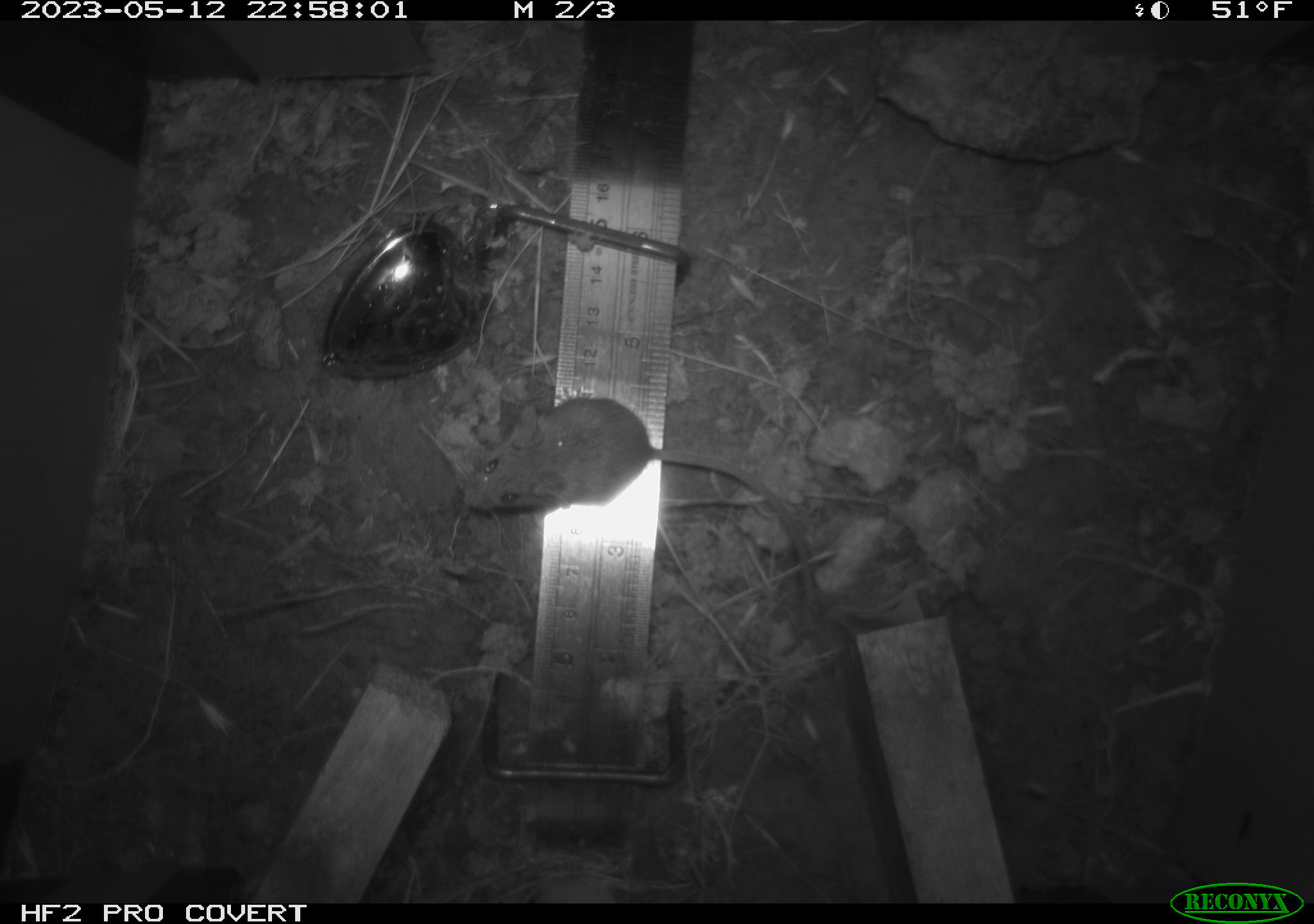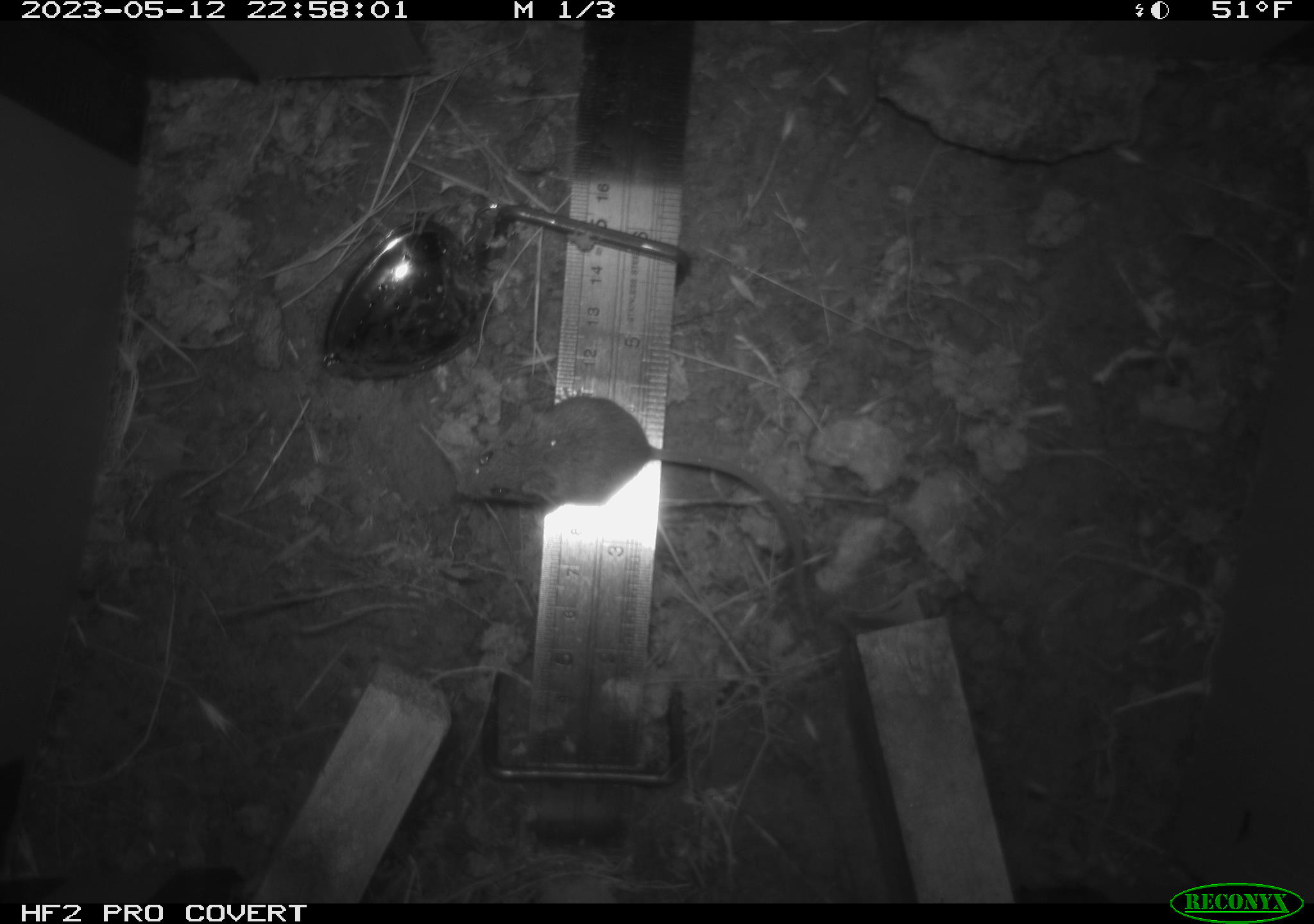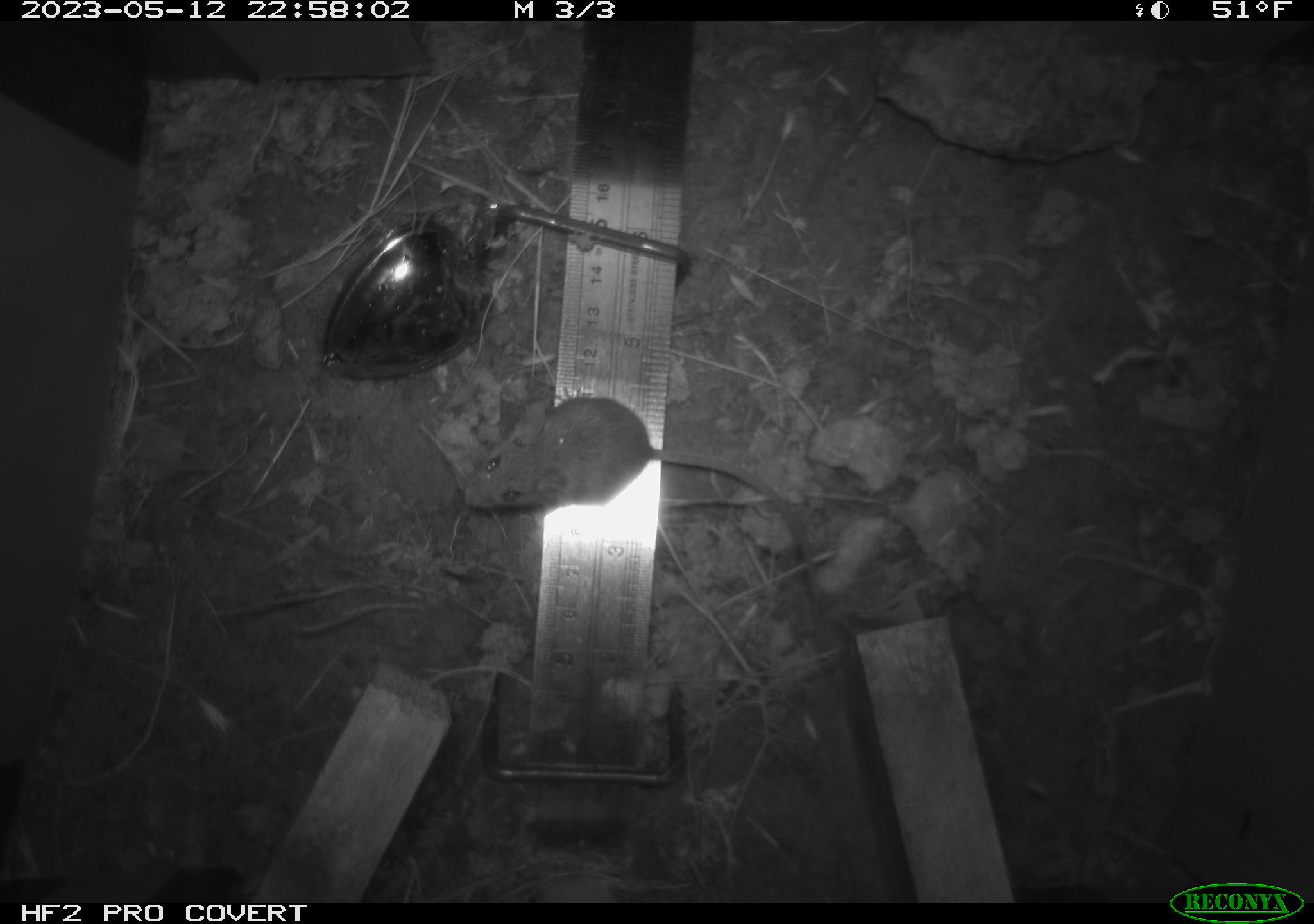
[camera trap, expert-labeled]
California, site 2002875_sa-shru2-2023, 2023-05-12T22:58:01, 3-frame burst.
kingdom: Animalia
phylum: Chordata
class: Mammalia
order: Rodentia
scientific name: Rodentia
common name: mouse species